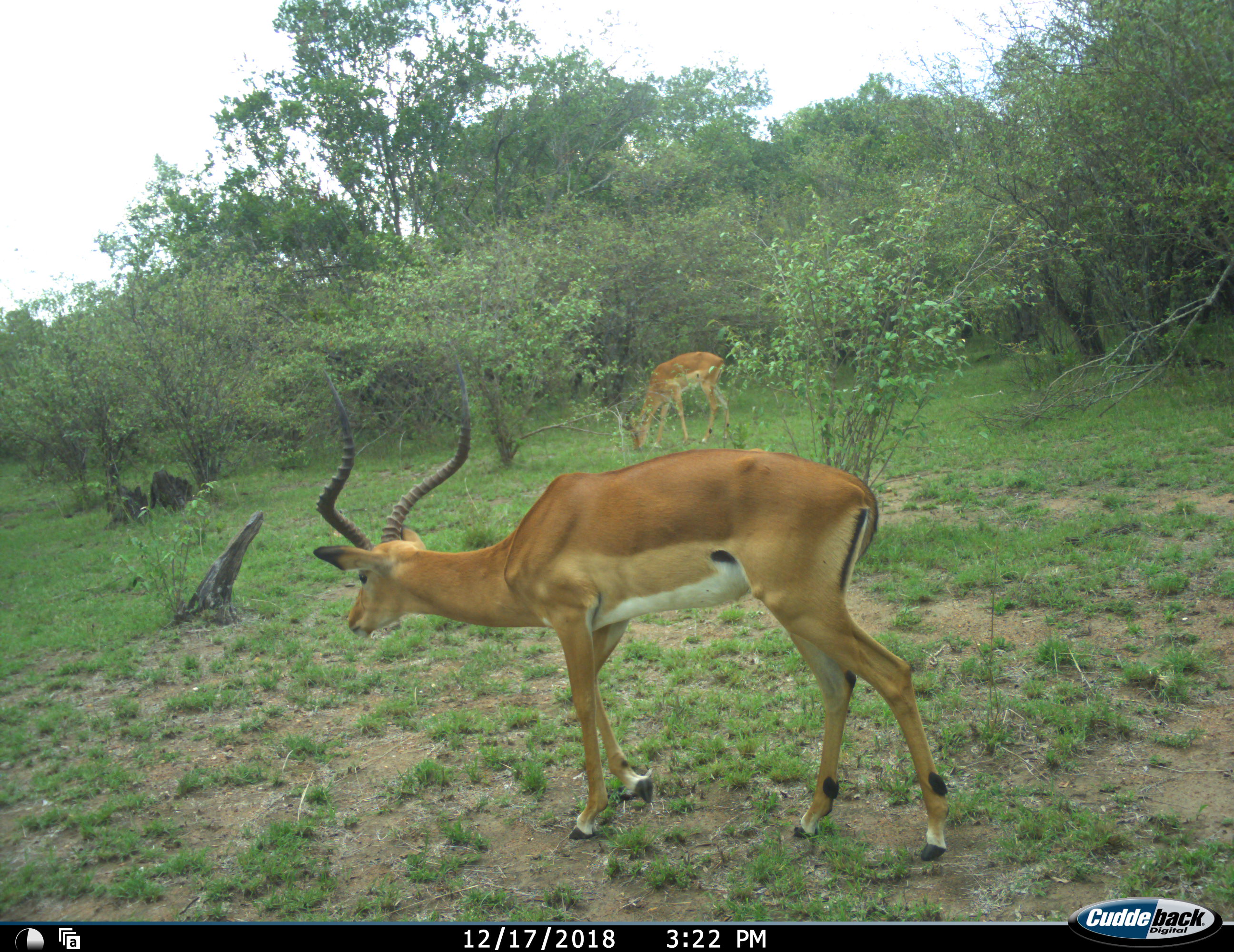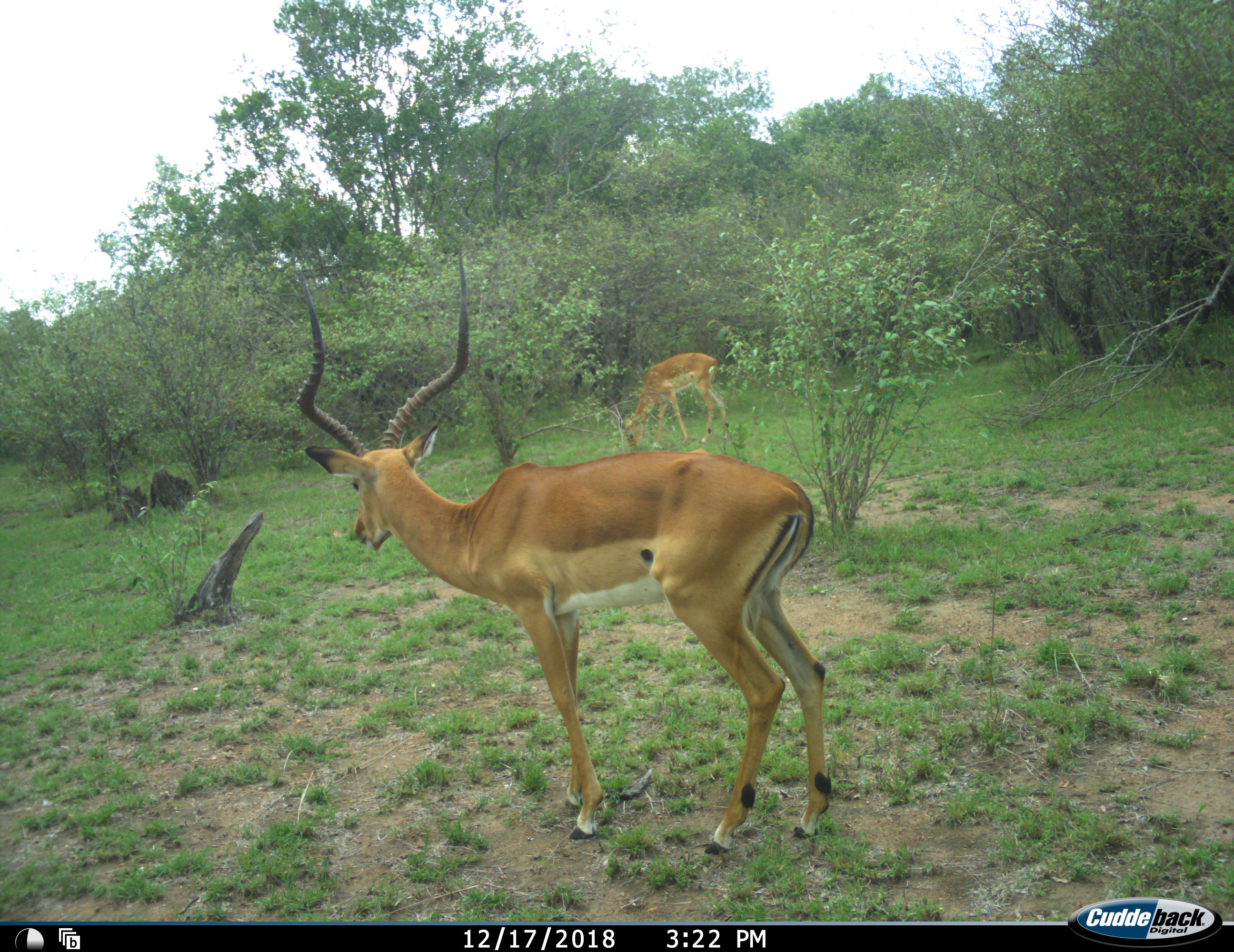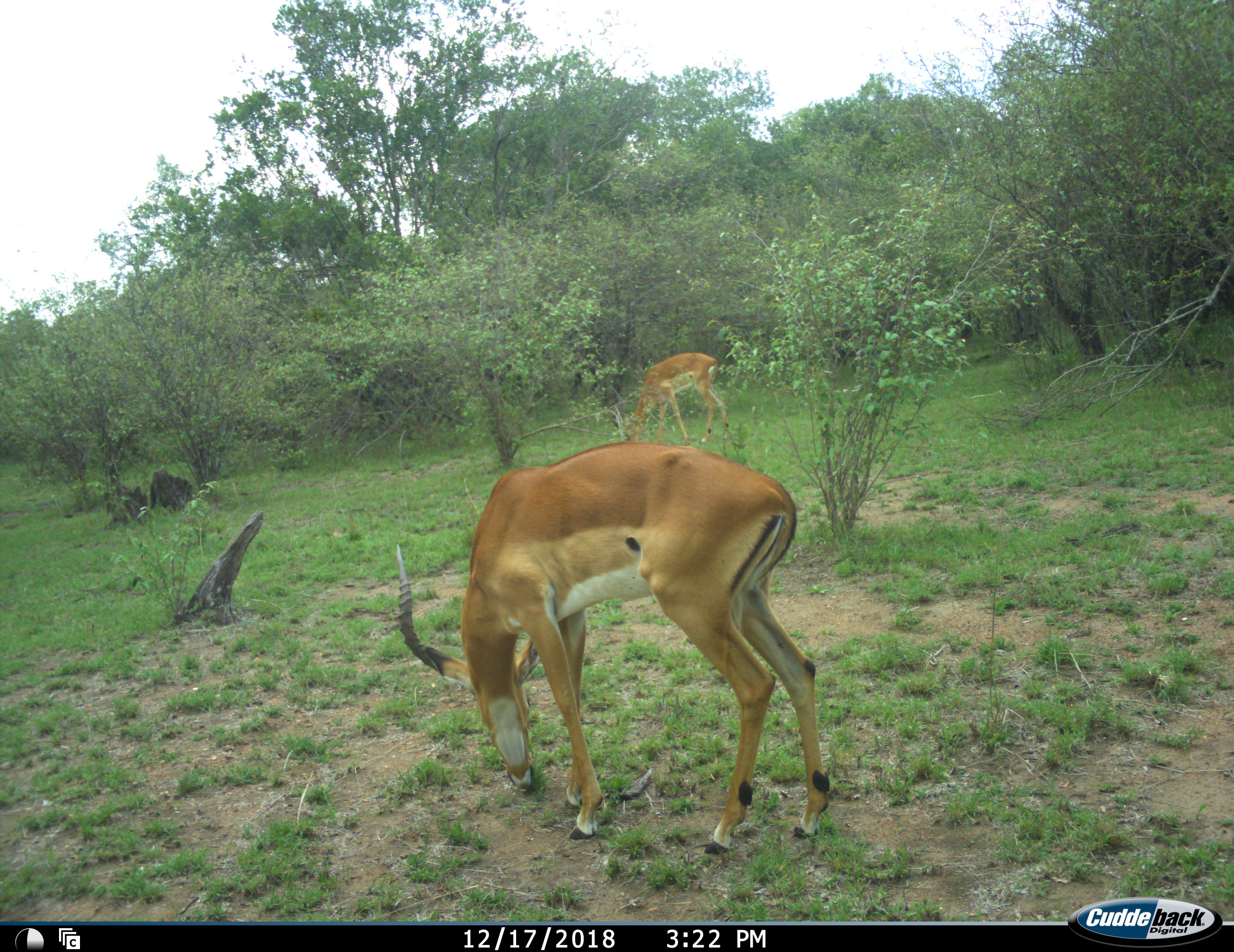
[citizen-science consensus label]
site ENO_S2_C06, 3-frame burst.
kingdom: Animalia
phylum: Chordata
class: Mammalia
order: Artiodactyla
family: Bovidae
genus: Aepyceros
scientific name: Aepyceros melampus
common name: impala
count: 2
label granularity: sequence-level